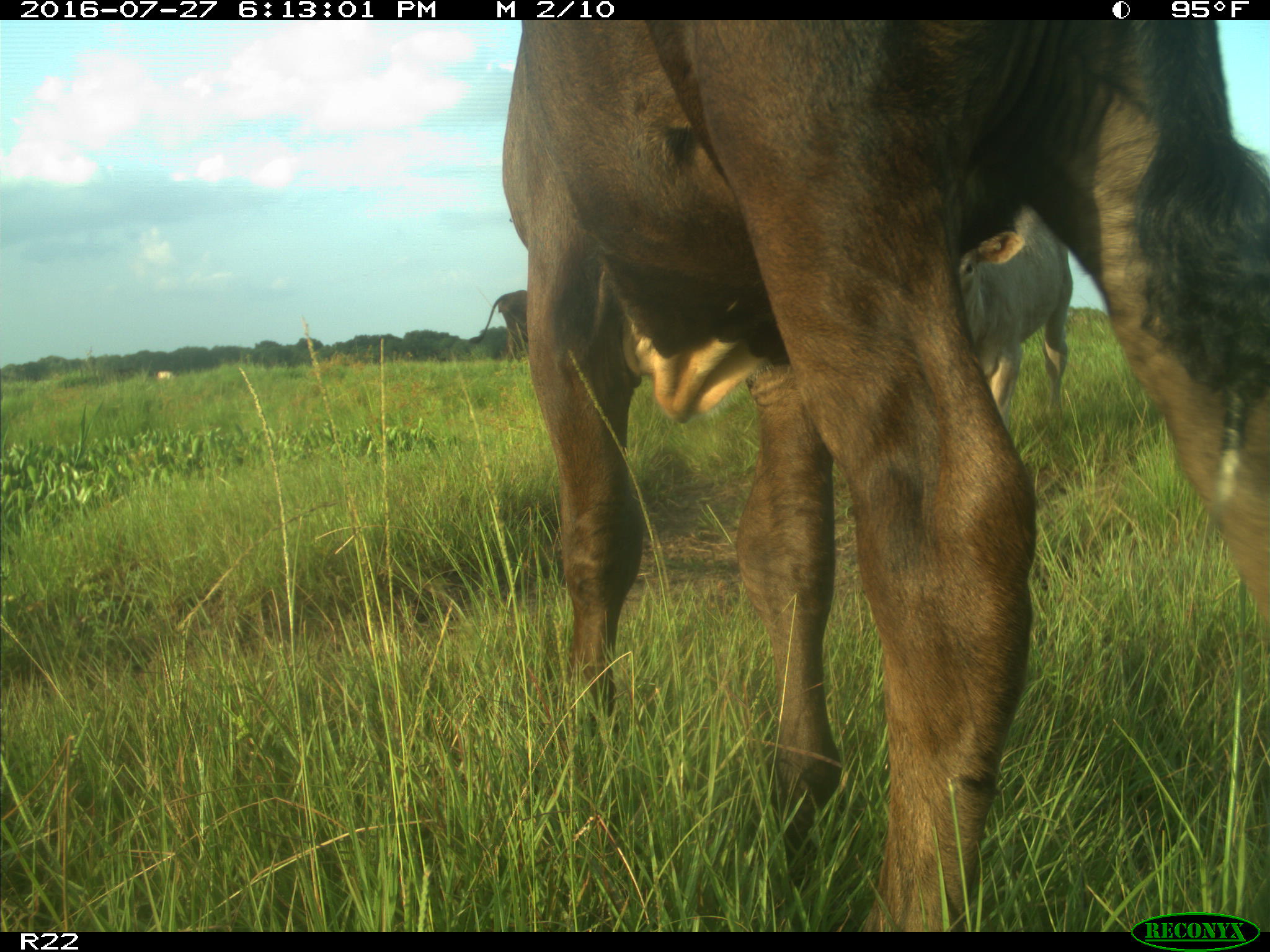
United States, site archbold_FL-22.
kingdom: Animalia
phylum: Chordata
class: Mammalia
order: Artiodactyla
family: Bovidae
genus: Bos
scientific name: Bos taurus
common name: domestic cow